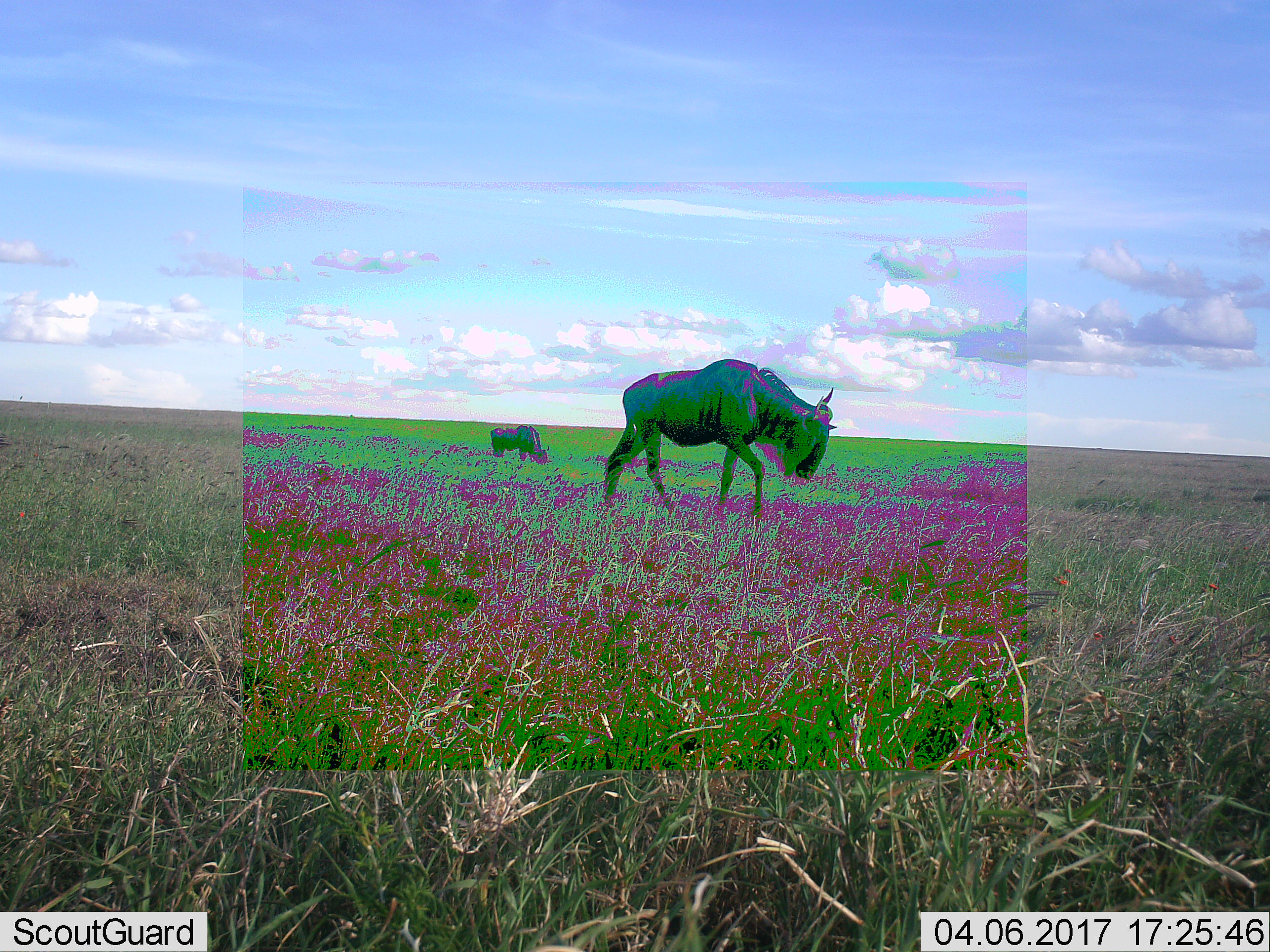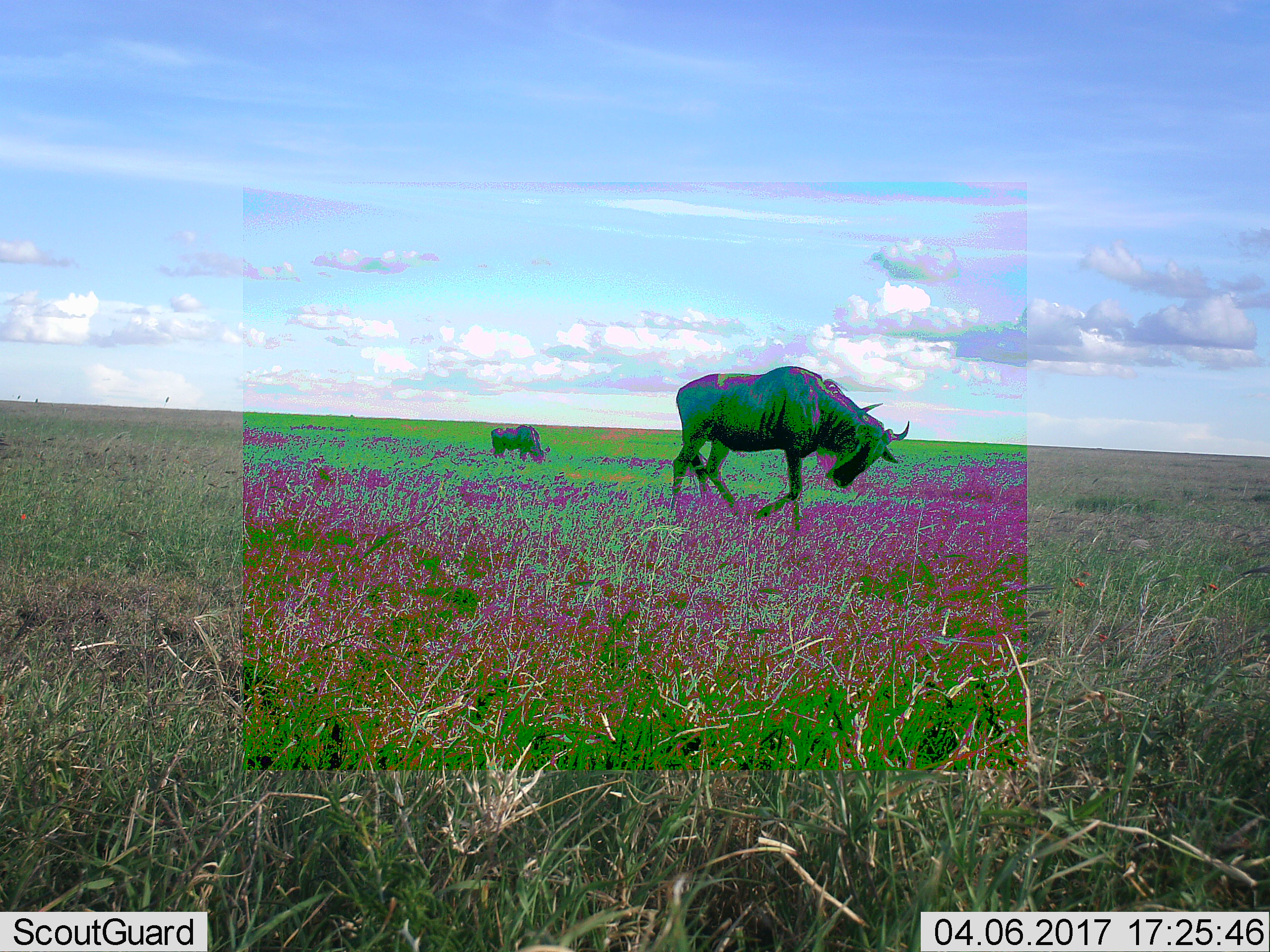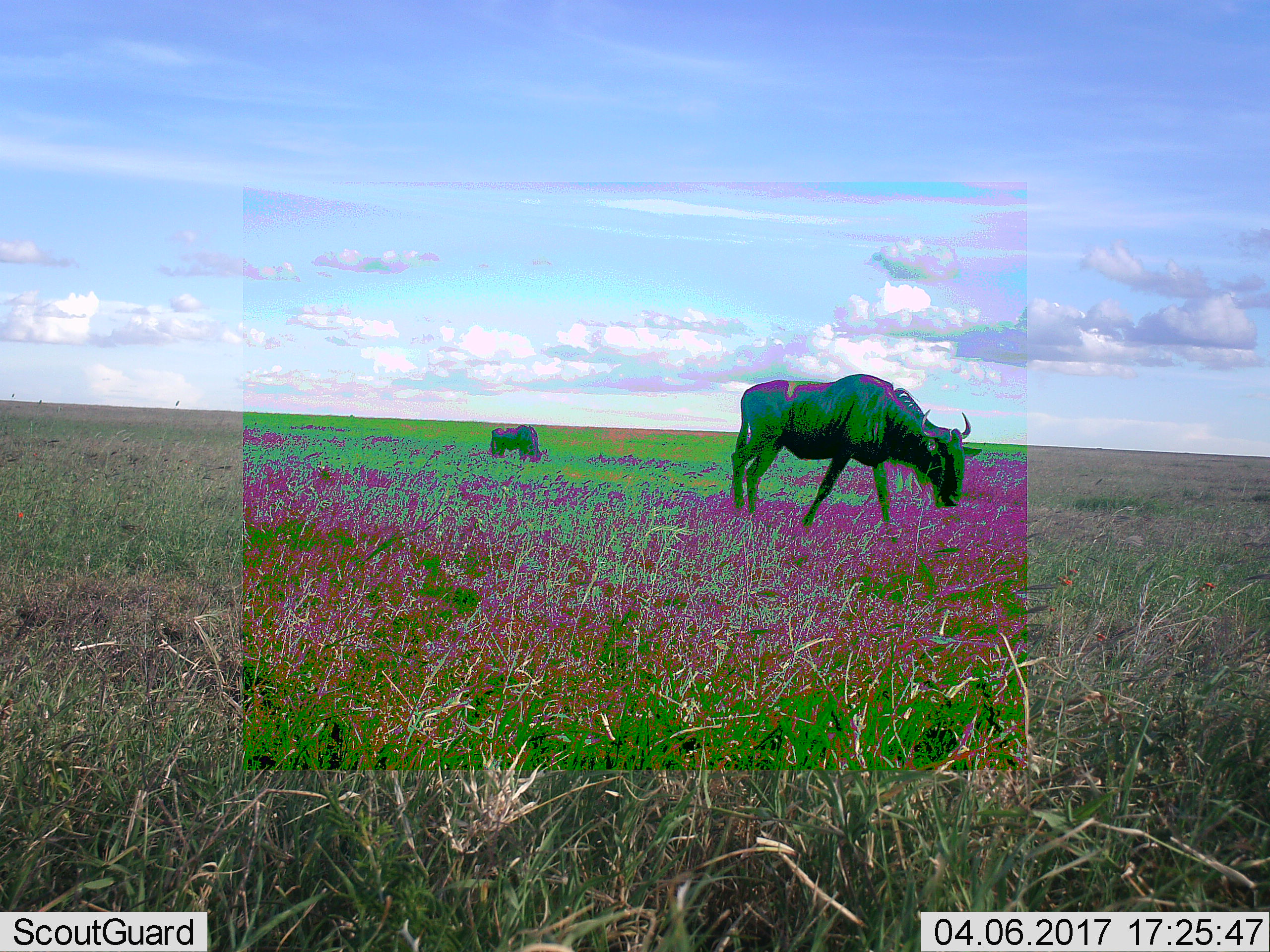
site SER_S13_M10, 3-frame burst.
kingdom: Animalia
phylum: Chordata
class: Mammalia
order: Artiodactyla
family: Bovidae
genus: Connochaetes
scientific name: Connochaetes taurinus taurinus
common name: blue wildebeest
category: wildebeestblue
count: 2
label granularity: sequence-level